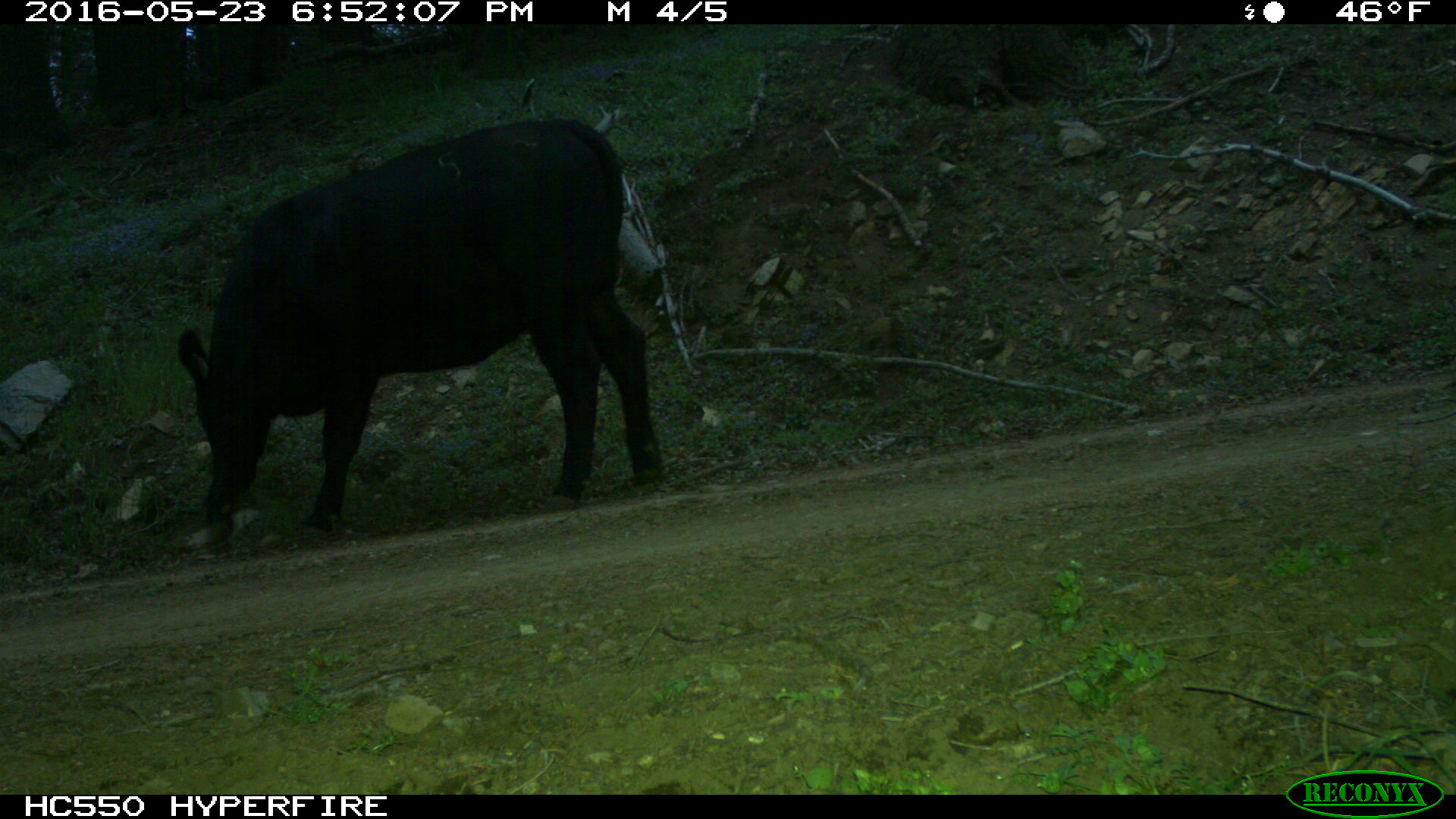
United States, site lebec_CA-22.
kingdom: Animalia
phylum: Chordata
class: Mammalia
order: Artiodactyla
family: Bovidae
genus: Bos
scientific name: Bos taurus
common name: domestic cow